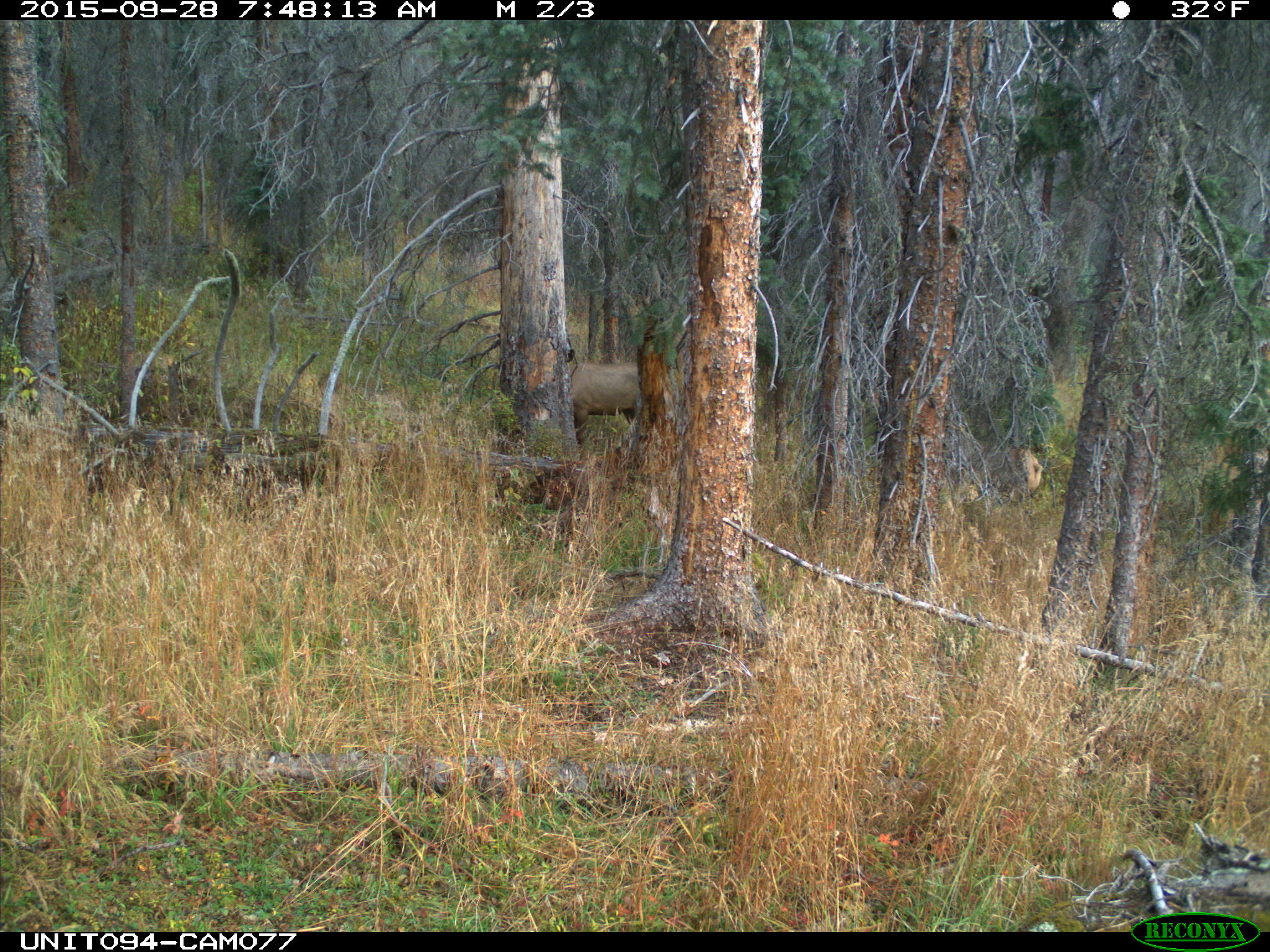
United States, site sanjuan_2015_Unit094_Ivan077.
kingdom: Animalia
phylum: Chordata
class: Mammalia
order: Artiodactyla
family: Cervidae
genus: Cervus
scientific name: Cervus elaphus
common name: red deer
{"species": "Cervus elaphus (red deer)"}